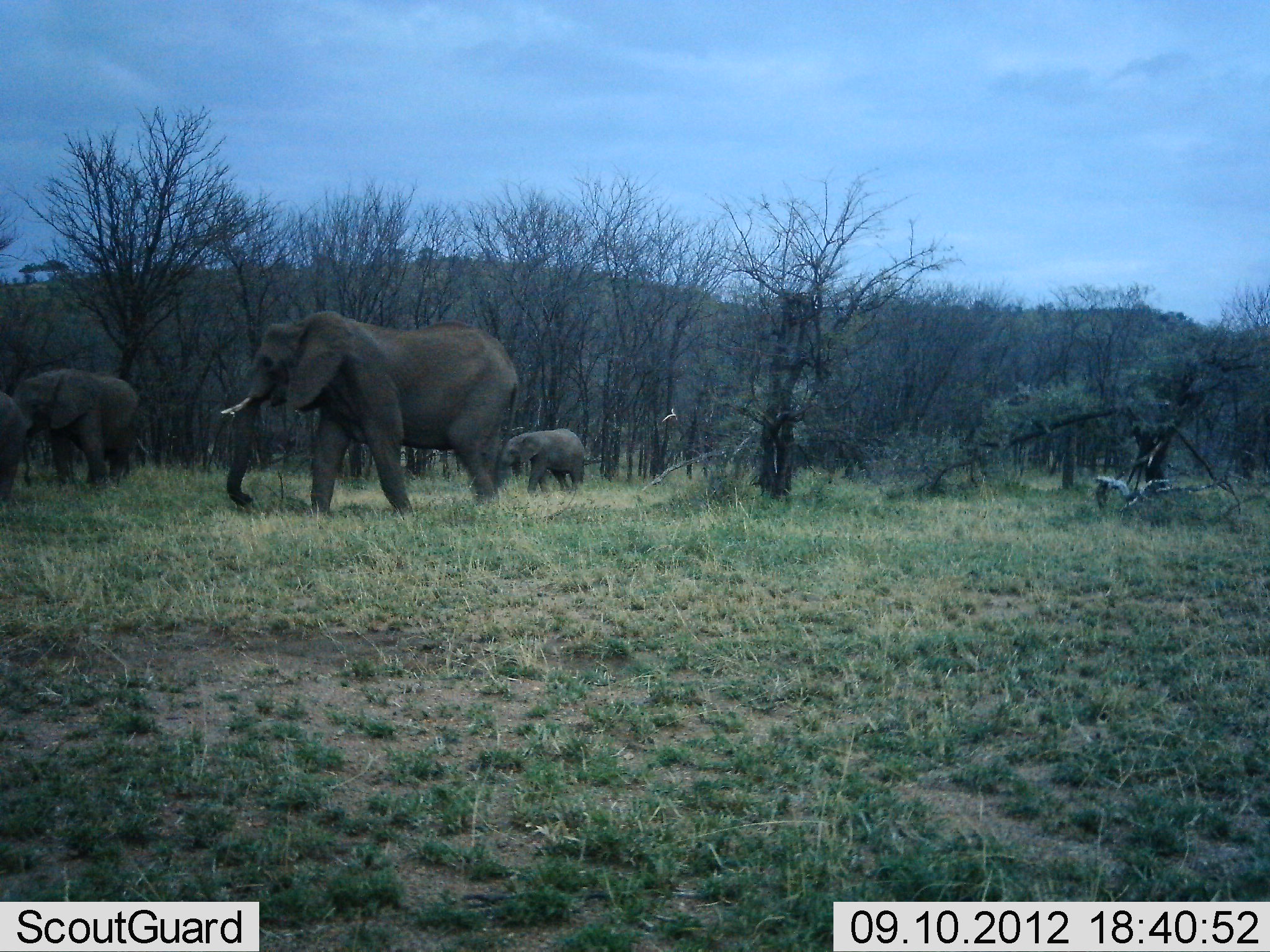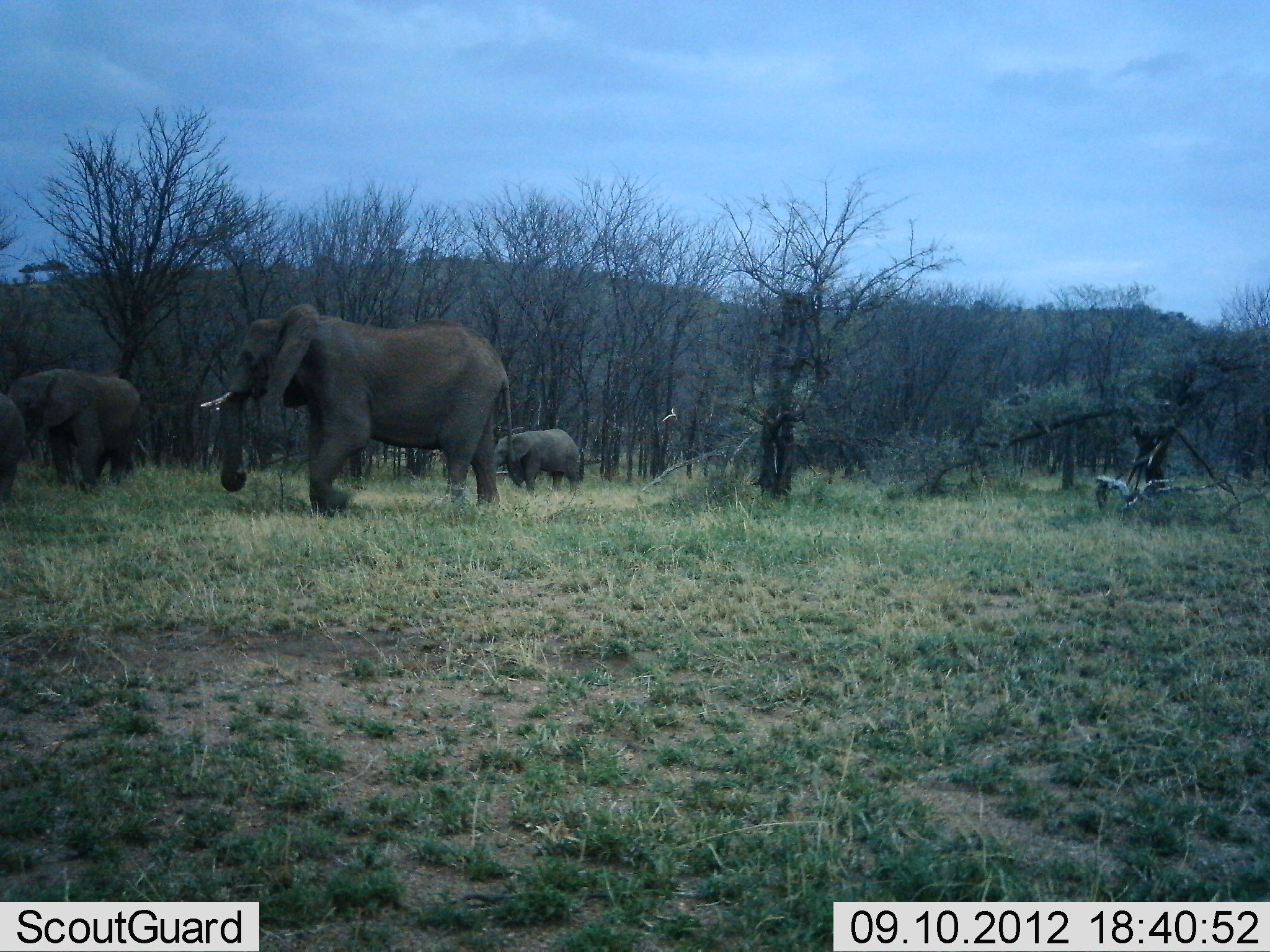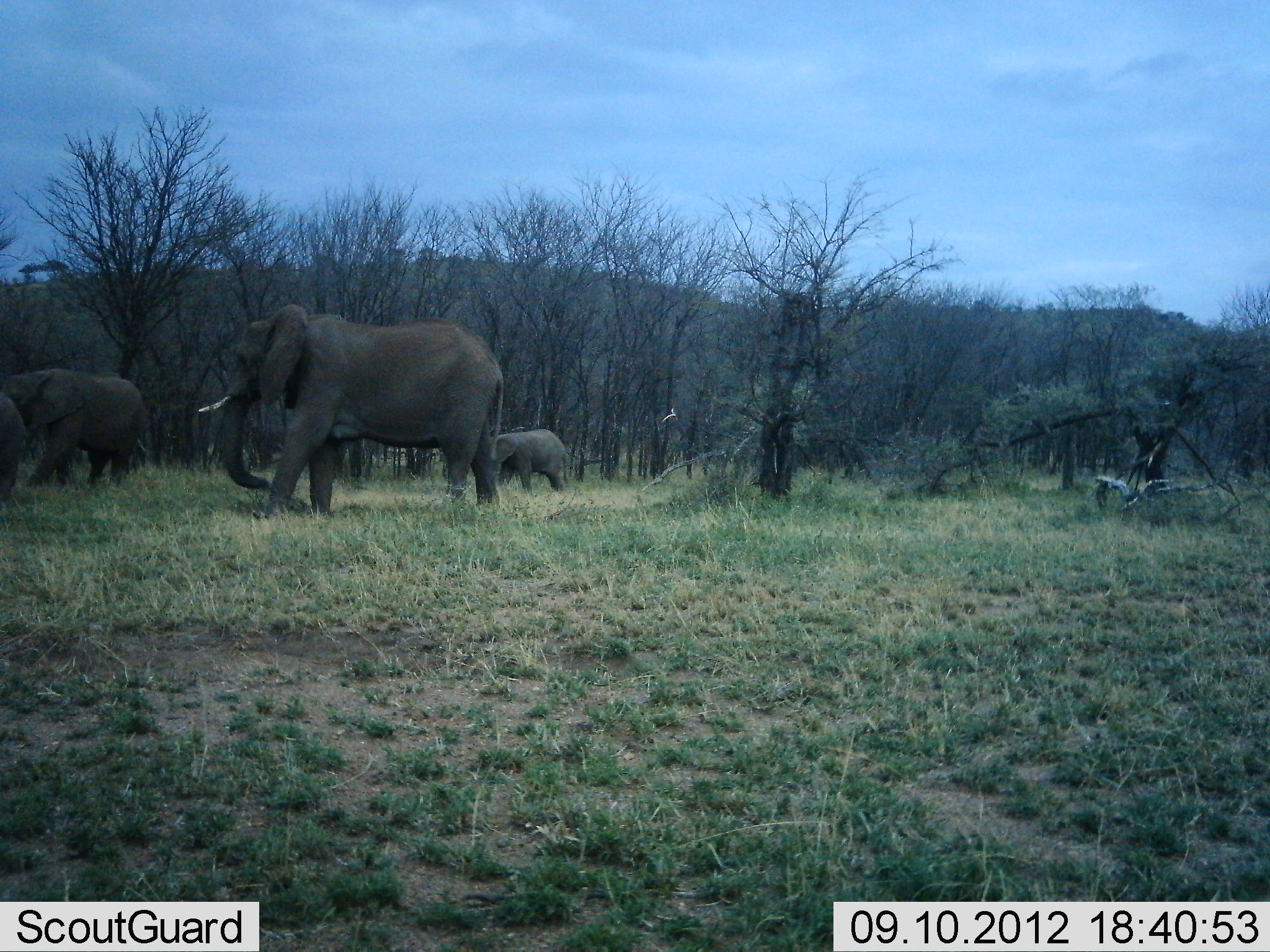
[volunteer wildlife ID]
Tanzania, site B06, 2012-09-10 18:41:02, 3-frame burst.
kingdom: Animalia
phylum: Chordata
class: Mammalia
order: Proboscidea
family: Elephantidae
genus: Loxodonta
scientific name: Loxodonta africana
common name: african bush elephant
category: elephant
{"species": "elephant (african bush elephant) (Loxodonta africana)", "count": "4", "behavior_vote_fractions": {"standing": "20%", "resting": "0%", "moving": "100%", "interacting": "10%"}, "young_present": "80%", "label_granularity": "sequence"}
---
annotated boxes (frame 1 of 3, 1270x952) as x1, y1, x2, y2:
animal: 219, 310, 523, 510; 11, 366, 146, 495; 497, 427, 588, 497; 0, 387, 27, 505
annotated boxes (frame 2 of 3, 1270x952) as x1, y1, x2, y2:
animal: 198, 301, 517, 519; 6, 367, 145, 493; 491, 427, 583, 496; 0, 391, 27, 504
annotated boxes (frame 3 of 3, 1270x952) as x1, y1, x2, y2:
animal: 197, 304, 506, 521; 1, 368, 147, 498; 487, 428, 568, 499; 0, 389, 26, 499